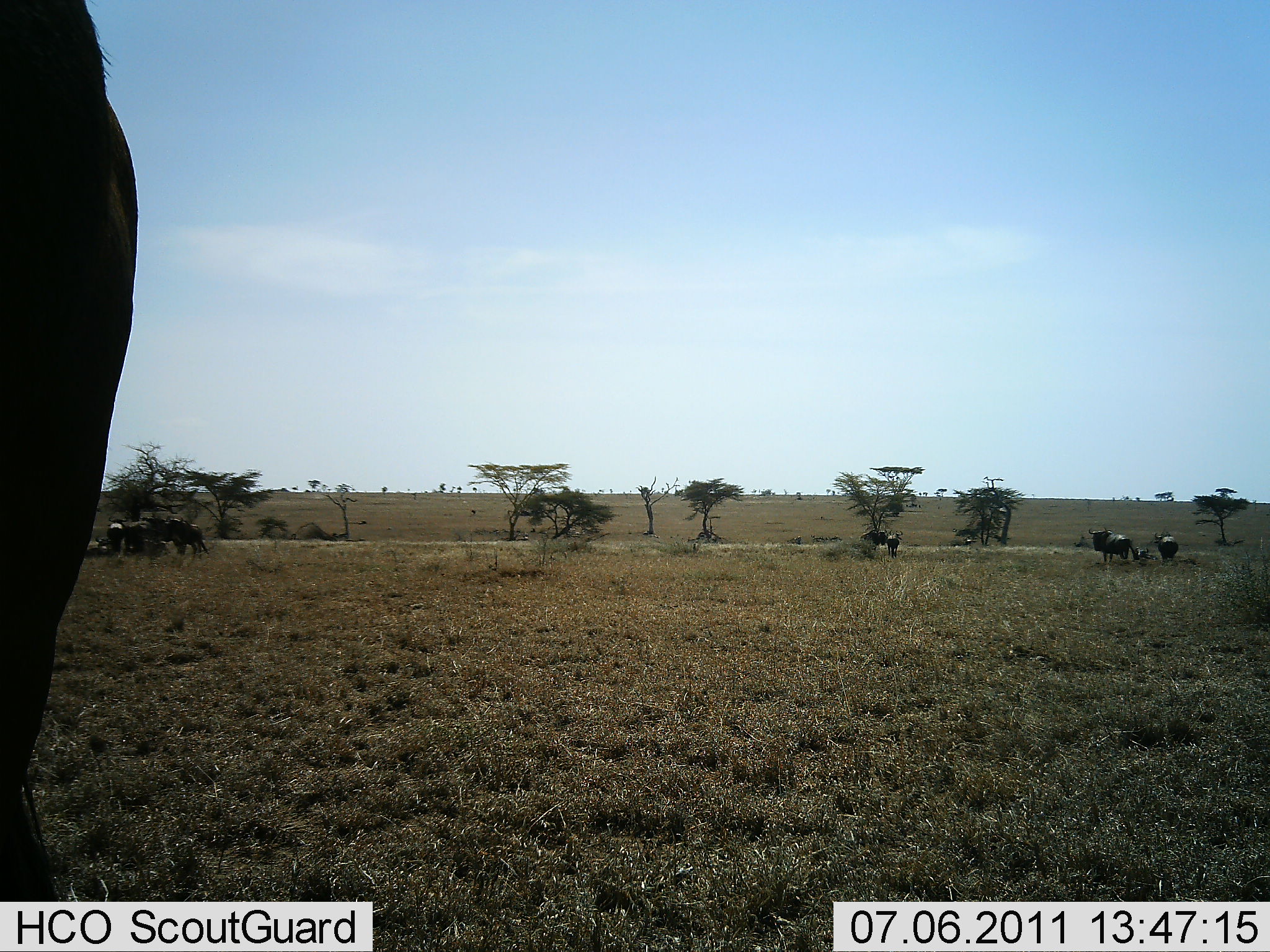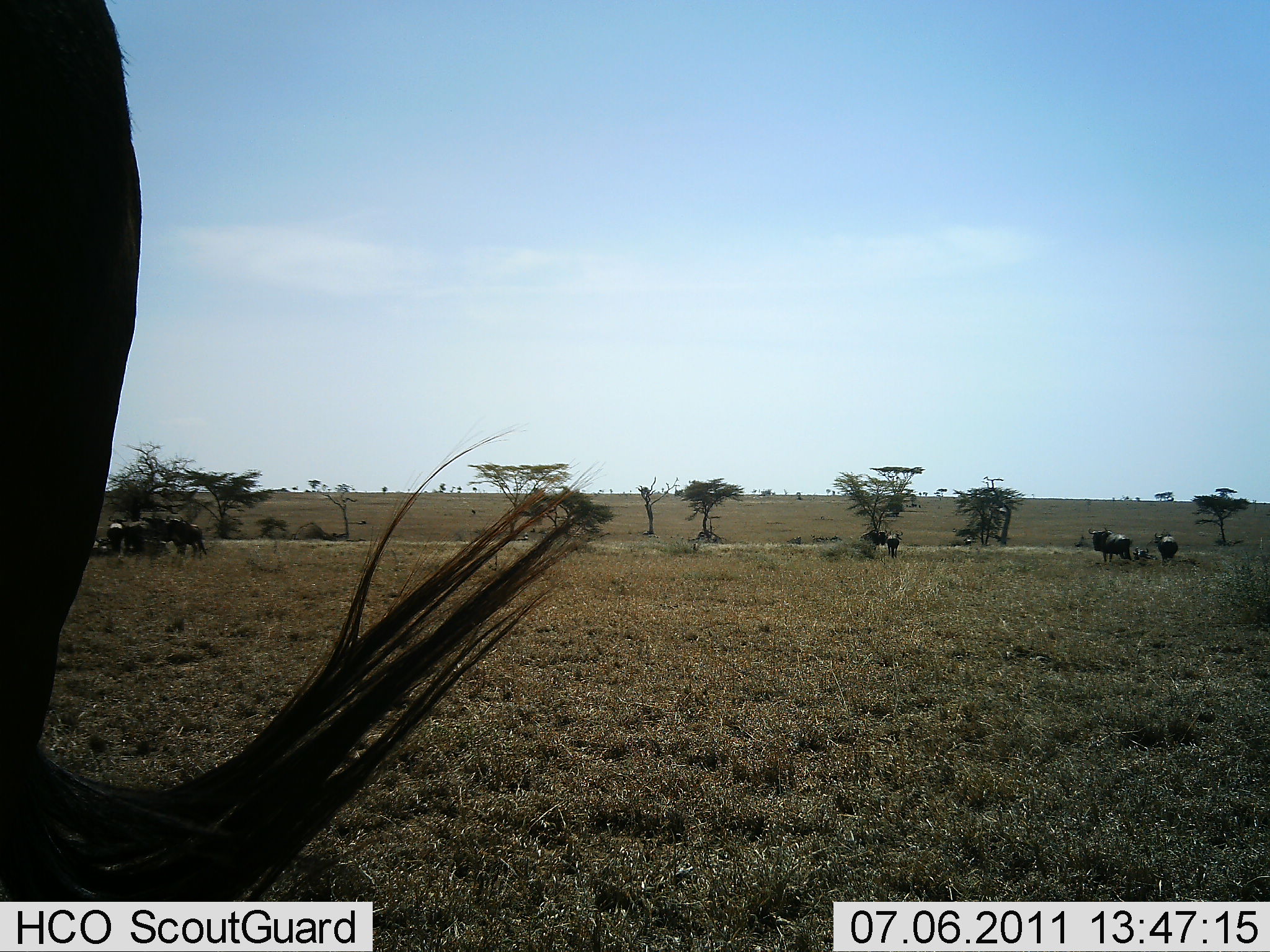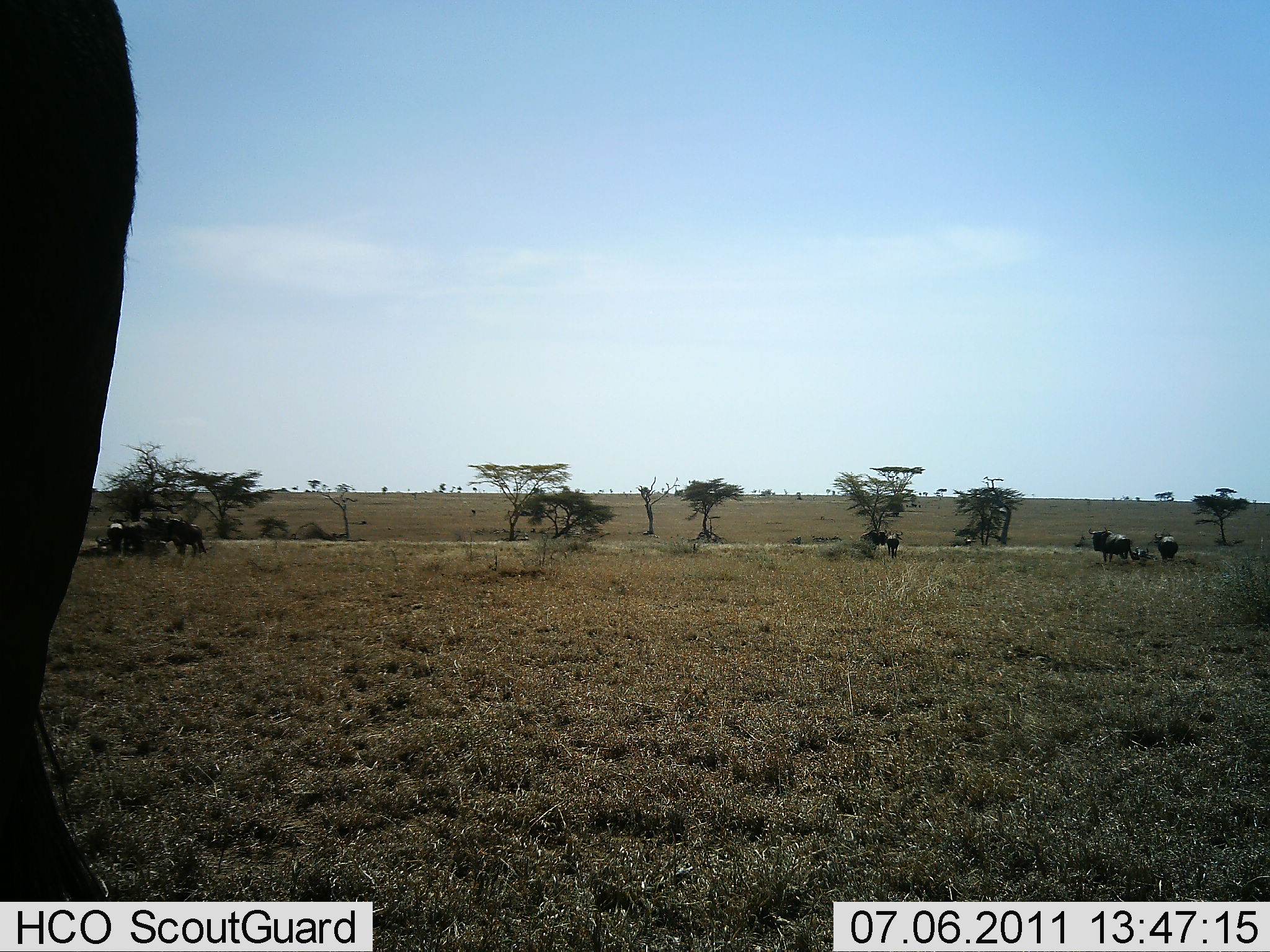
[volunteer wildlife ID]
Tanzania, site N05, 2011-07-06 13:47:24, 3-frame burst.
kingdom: Animalia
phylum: Chordata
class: Mammalia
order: Artiodactyla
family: Bovidae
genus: Connochaetes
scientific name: Connochaetes taurinus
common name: blue wildebeest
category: wildebeest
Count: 7.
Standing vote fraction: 92%.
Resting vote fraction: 25%.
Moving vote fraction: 17%.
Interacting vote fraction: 0%.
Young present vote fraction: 25%.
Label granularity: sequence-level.